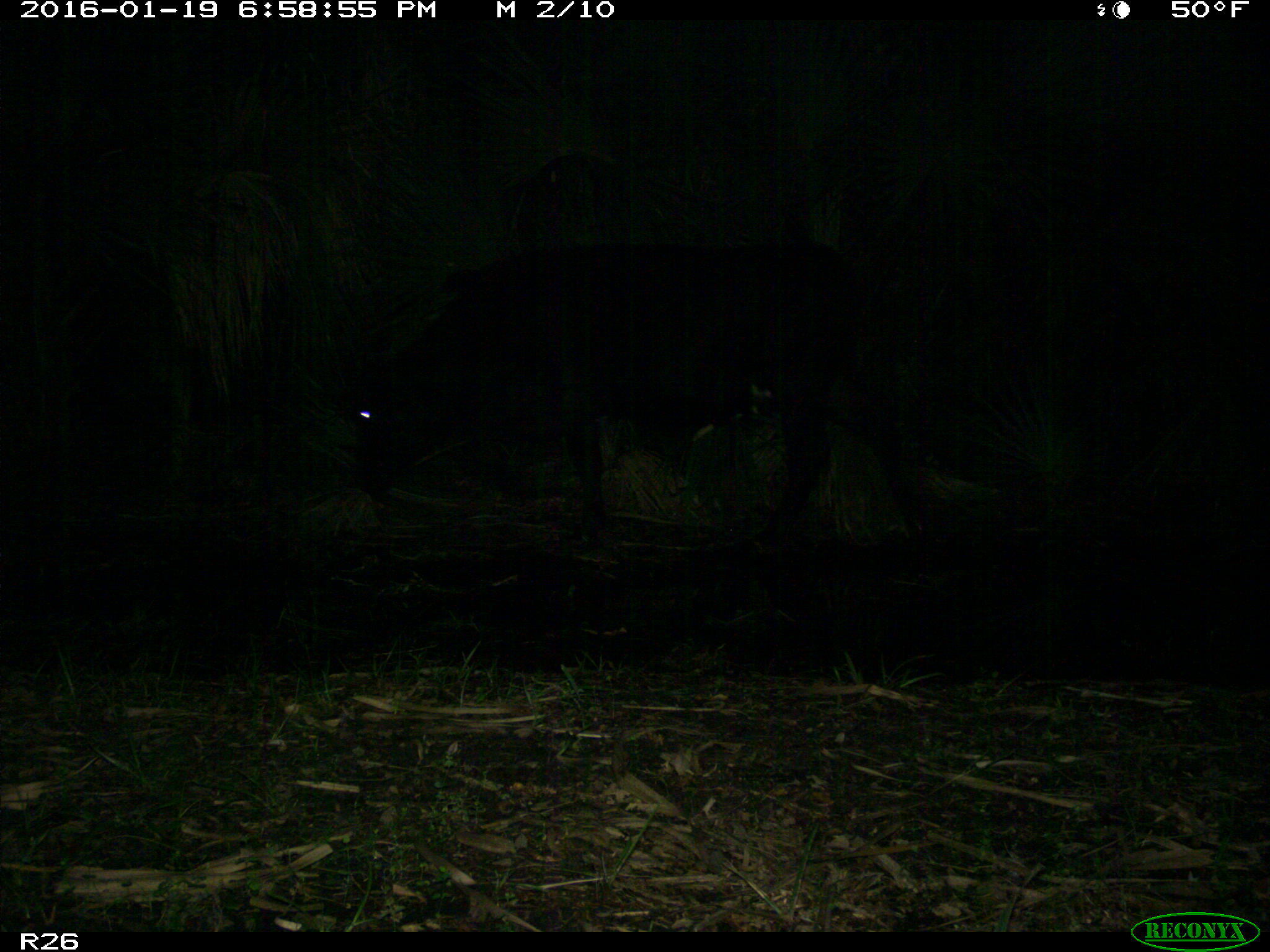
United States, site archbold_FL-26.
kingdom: Animalia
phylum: Chordata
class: Mammalia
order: Artiodactyla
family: Bovidae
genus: Bos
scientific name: Bos taurus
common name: domestic cow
Bos taurus (domestic cow).